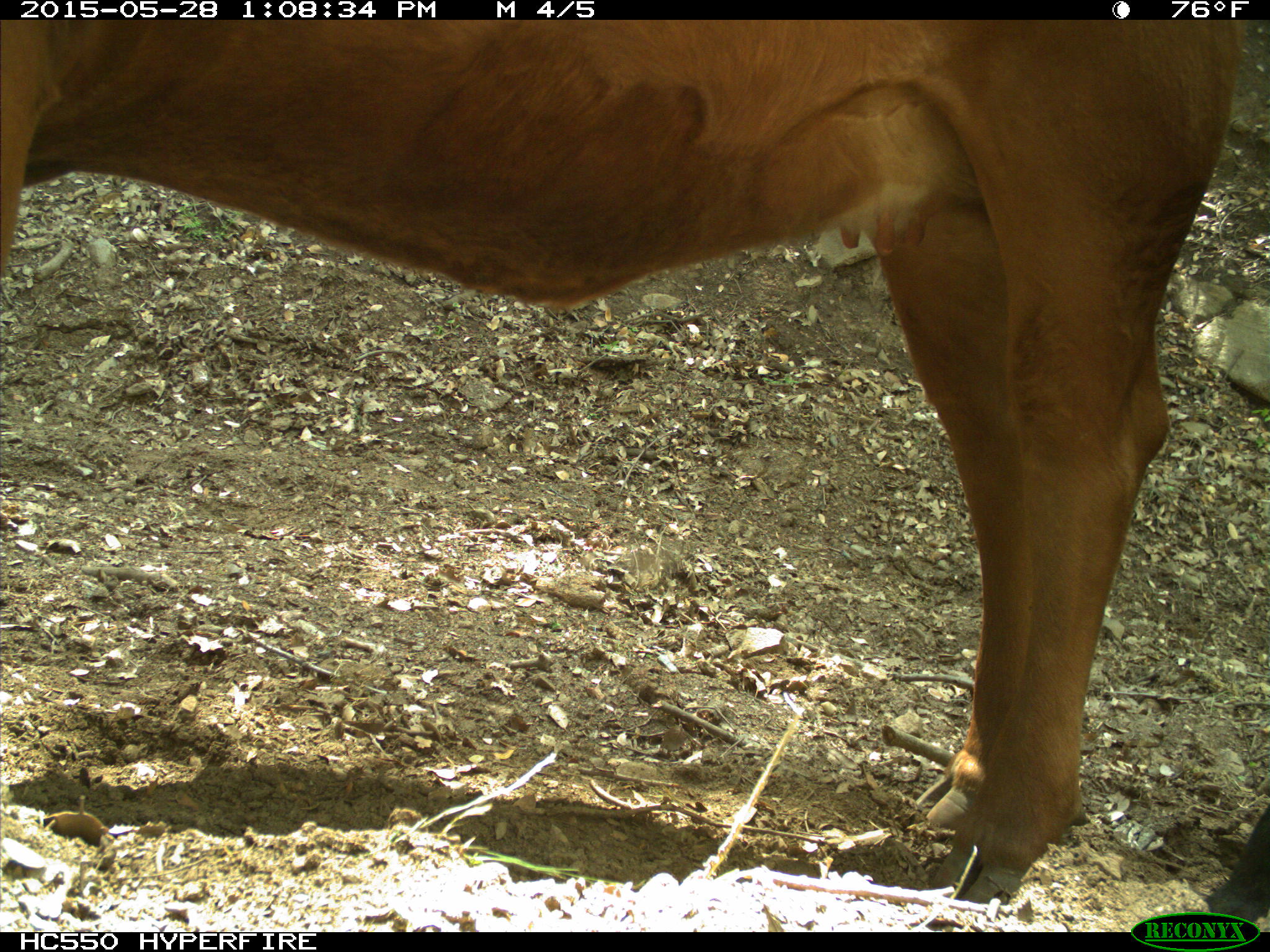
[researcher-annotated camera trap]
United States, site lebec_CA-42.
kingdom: Animalia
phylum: Chordata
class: Mammalia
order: Artiodactyla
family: Bovidae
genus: Bos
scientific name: Bos taurus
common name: domestic cow